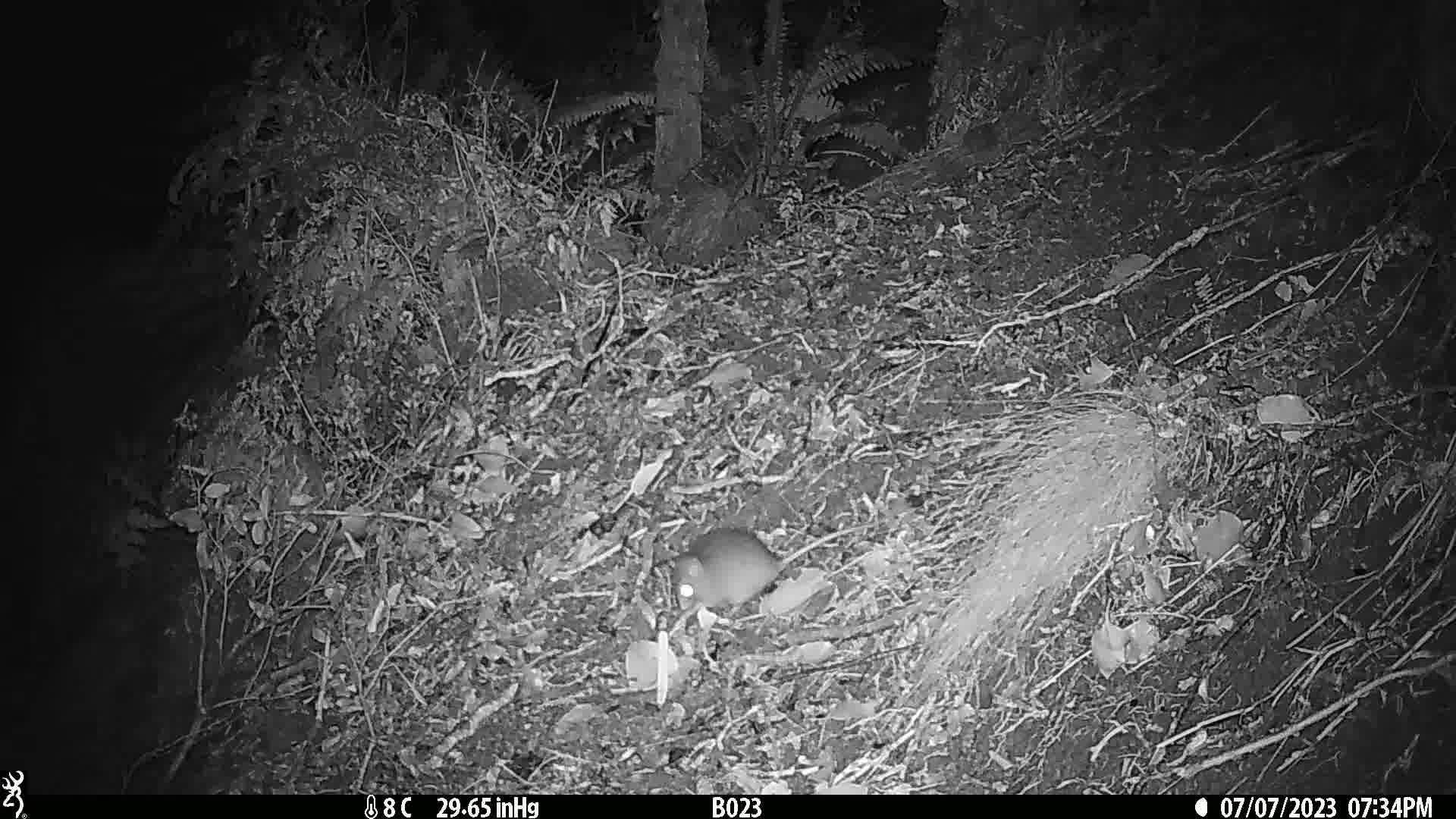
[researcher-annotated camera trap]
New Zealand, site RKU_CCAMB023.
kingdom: Animalia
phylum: Chordata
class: Mammalia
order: Rodentia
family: Muridae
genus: Rattus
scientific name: Rattus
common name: rat